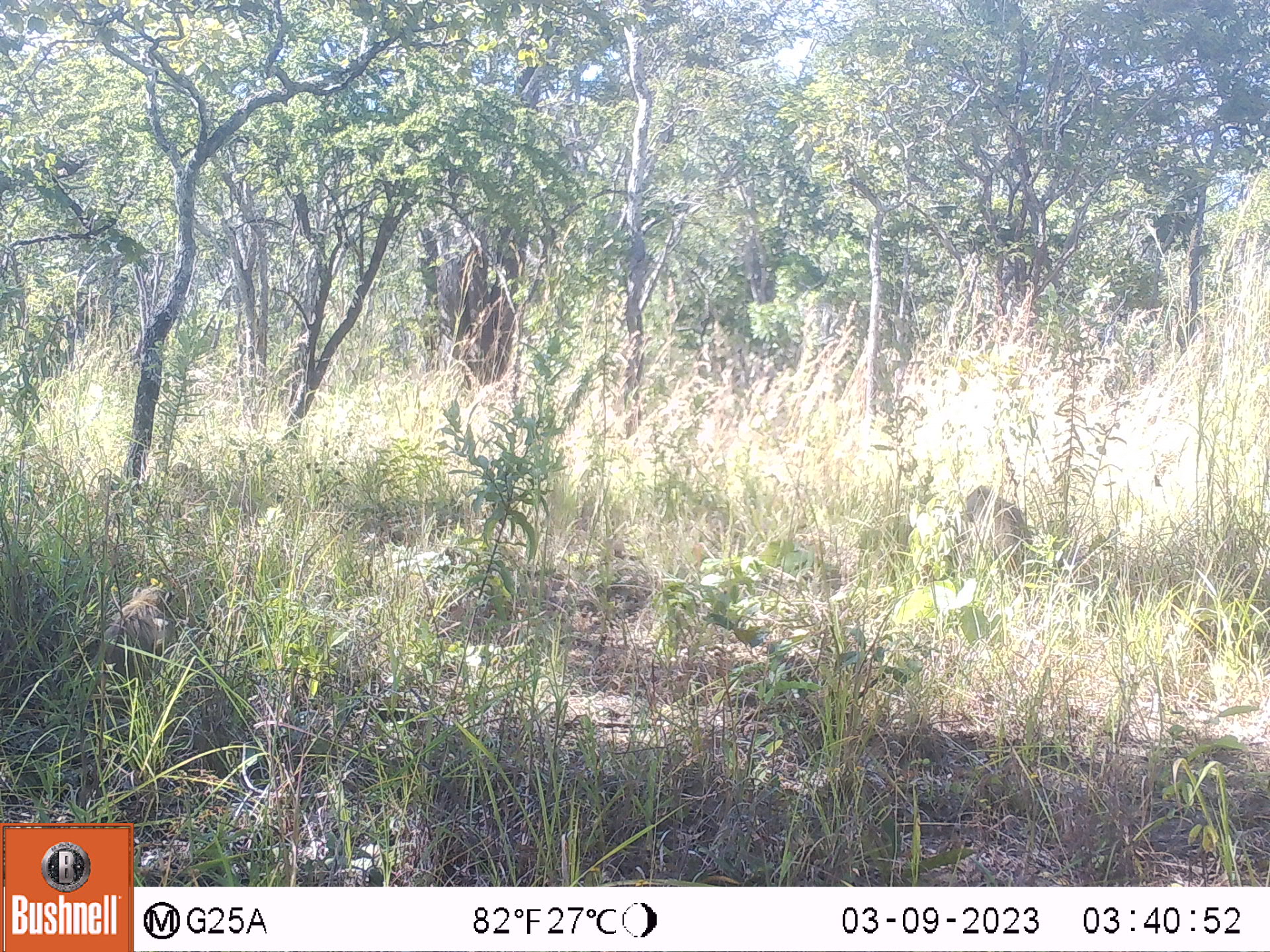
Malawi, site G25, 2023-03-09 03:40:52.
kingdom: Animalia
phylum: Chordata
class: Mammalia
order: Primates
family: Cercopithecidae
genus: Papio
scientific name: Papio cynocephalus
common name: yellow baboon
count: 2